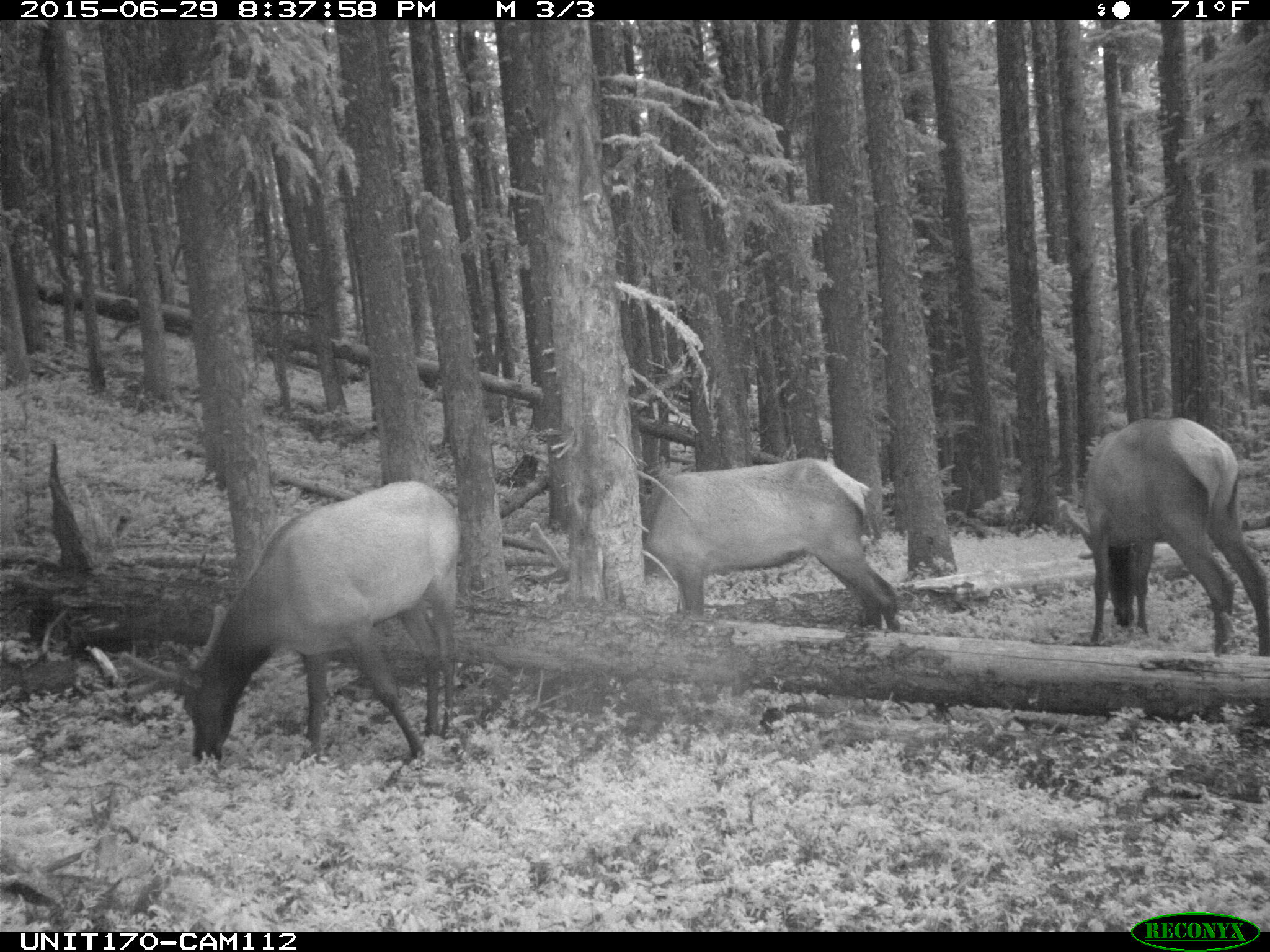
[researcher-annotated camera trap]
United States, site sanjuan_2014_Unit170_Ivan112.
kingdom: Animalia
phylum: Chordata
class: Mammalia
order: Artiodactyla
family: Cervidae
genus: Cervus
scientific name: Cervus elaphus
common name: red deer